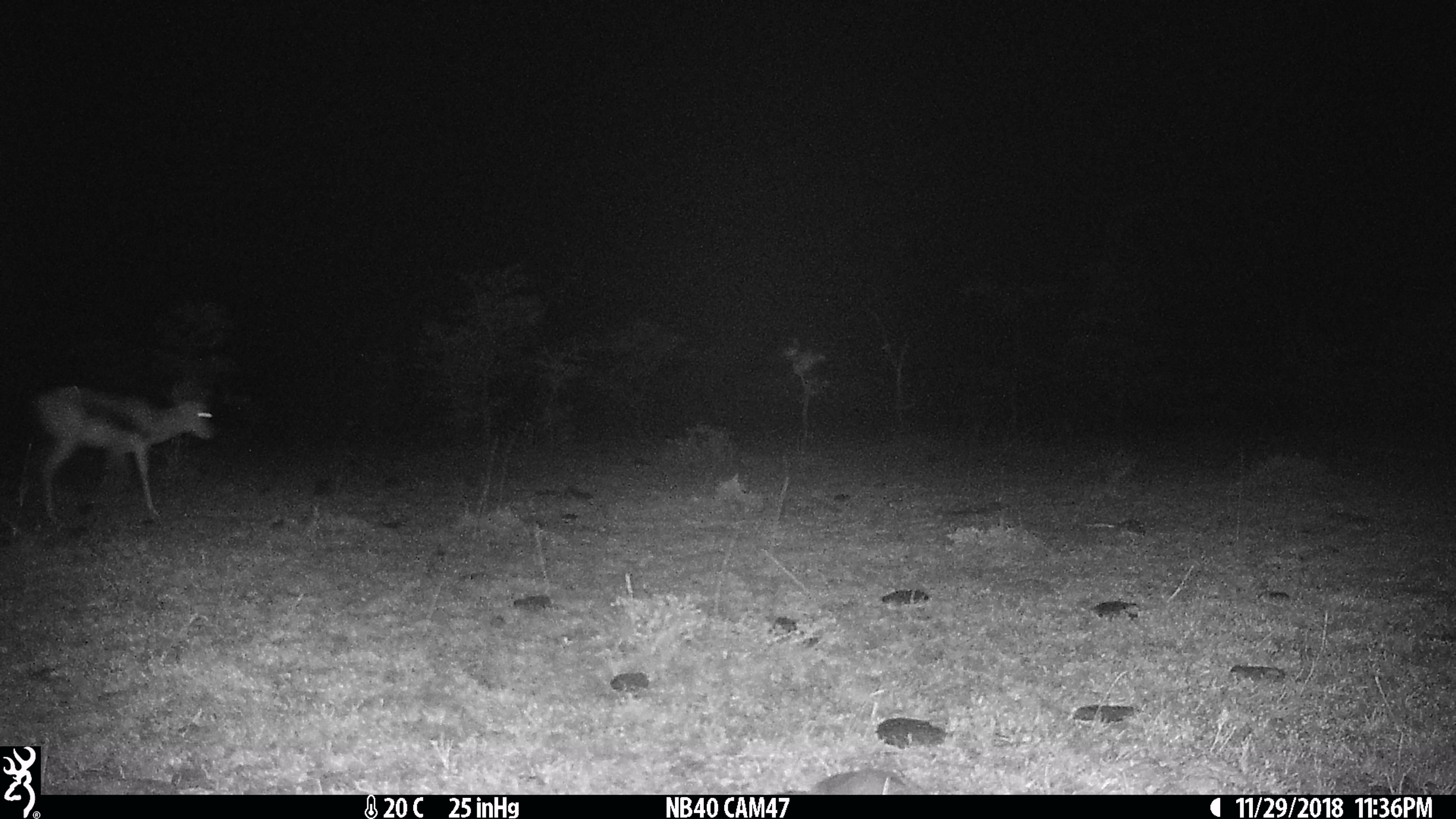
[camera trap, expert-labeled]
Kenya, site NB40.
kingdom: Animalia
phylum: Chordata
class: Mammalia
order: Artiodactyla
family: Bovidae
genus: Eudorcas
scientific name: Eudorcas thomsonii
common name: thomon's gazelle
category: gazelle thomsons